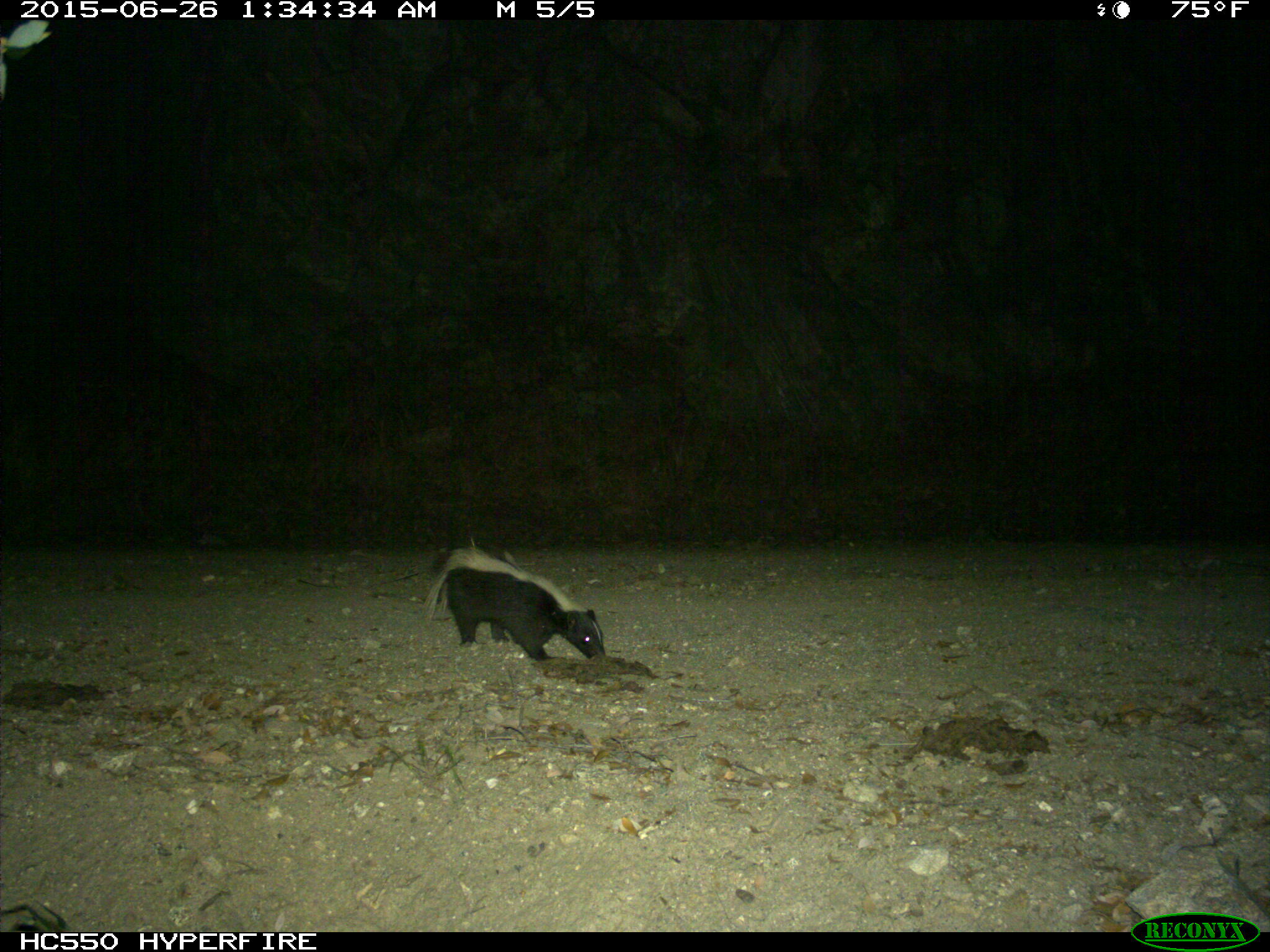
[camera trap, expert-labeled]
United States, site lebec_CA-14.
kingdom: Animalia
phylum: Chordata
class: Mammalia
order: Carnivora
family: Mephitidae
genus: Mephitis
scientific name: Mephitis mephitis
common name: striped skunk